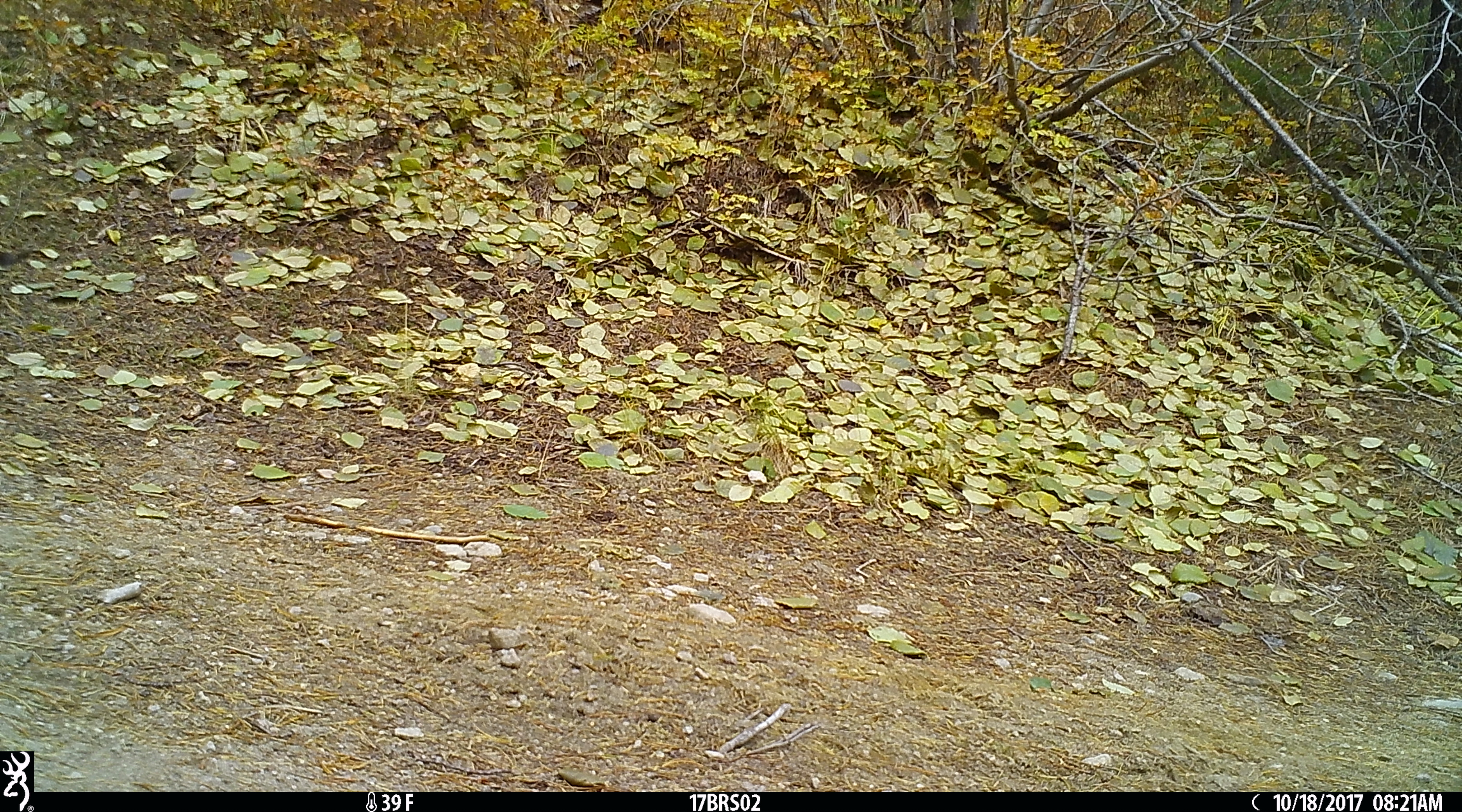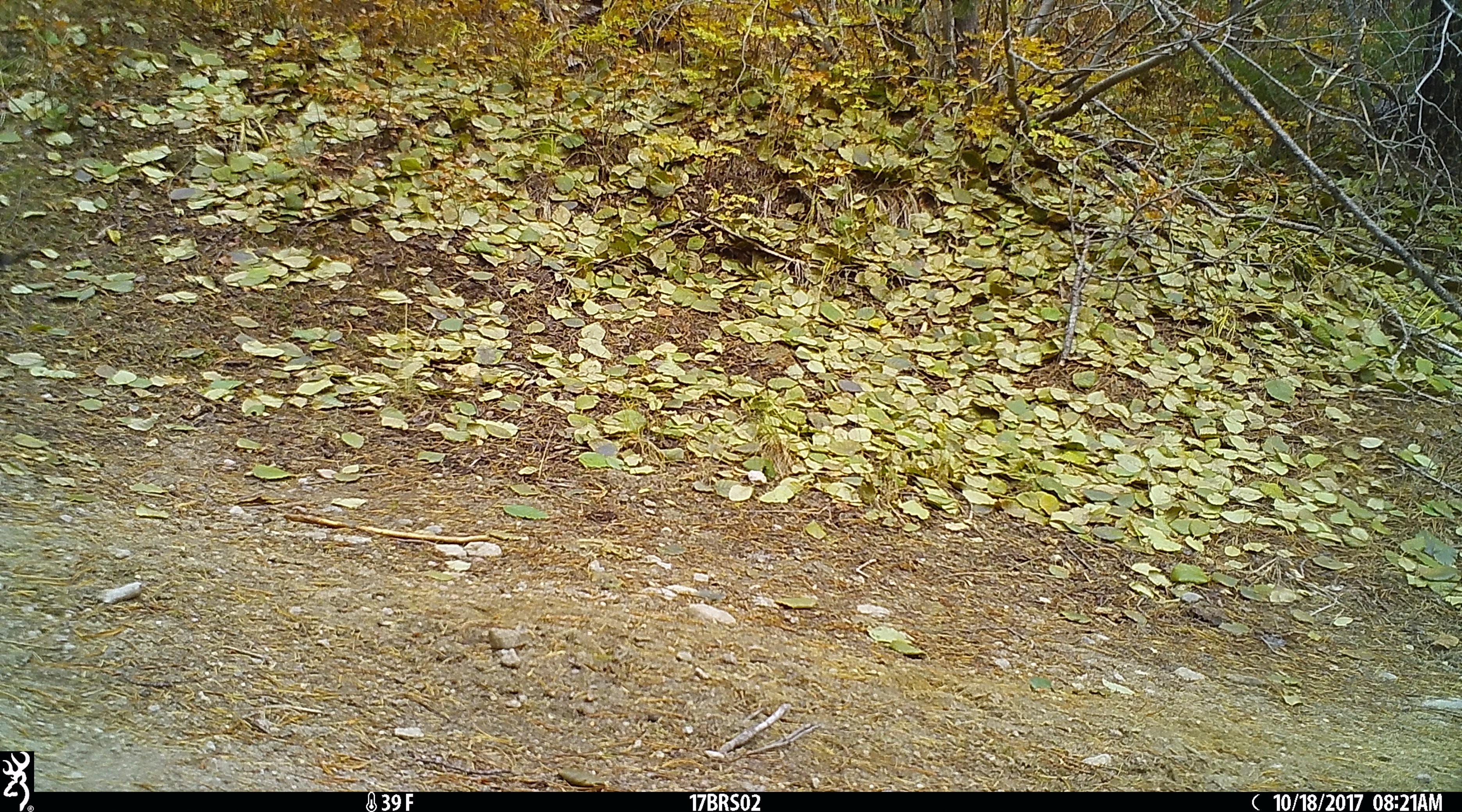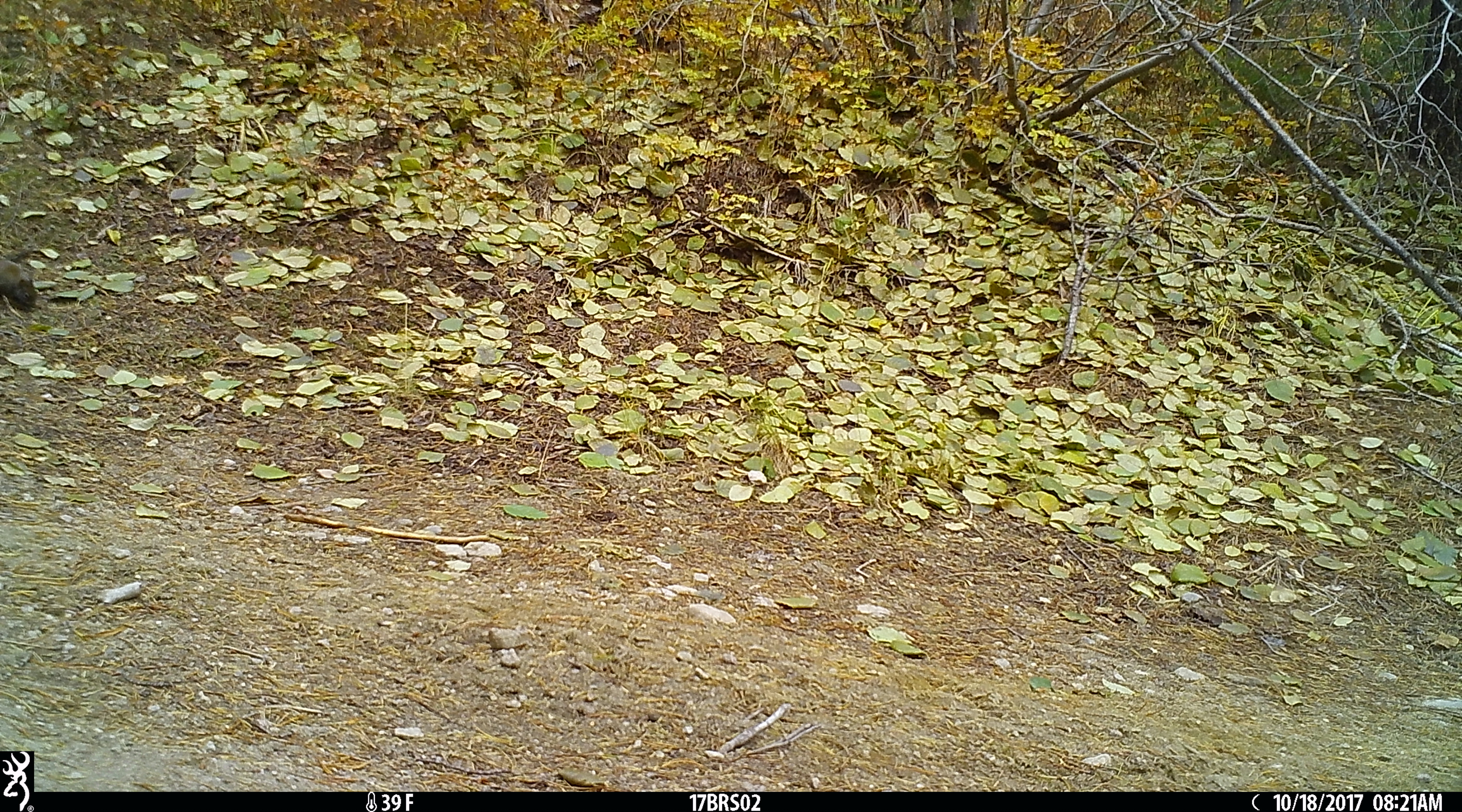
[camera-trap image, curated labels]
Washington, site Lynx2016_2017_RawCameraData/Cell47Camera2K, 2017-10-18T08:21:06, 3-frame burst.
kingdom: Animalia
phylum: Chordata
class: Mammalia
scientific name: Mammalia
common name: small mammal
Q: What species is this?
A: Small mammal (Mammalia).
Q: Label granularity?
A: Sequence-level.